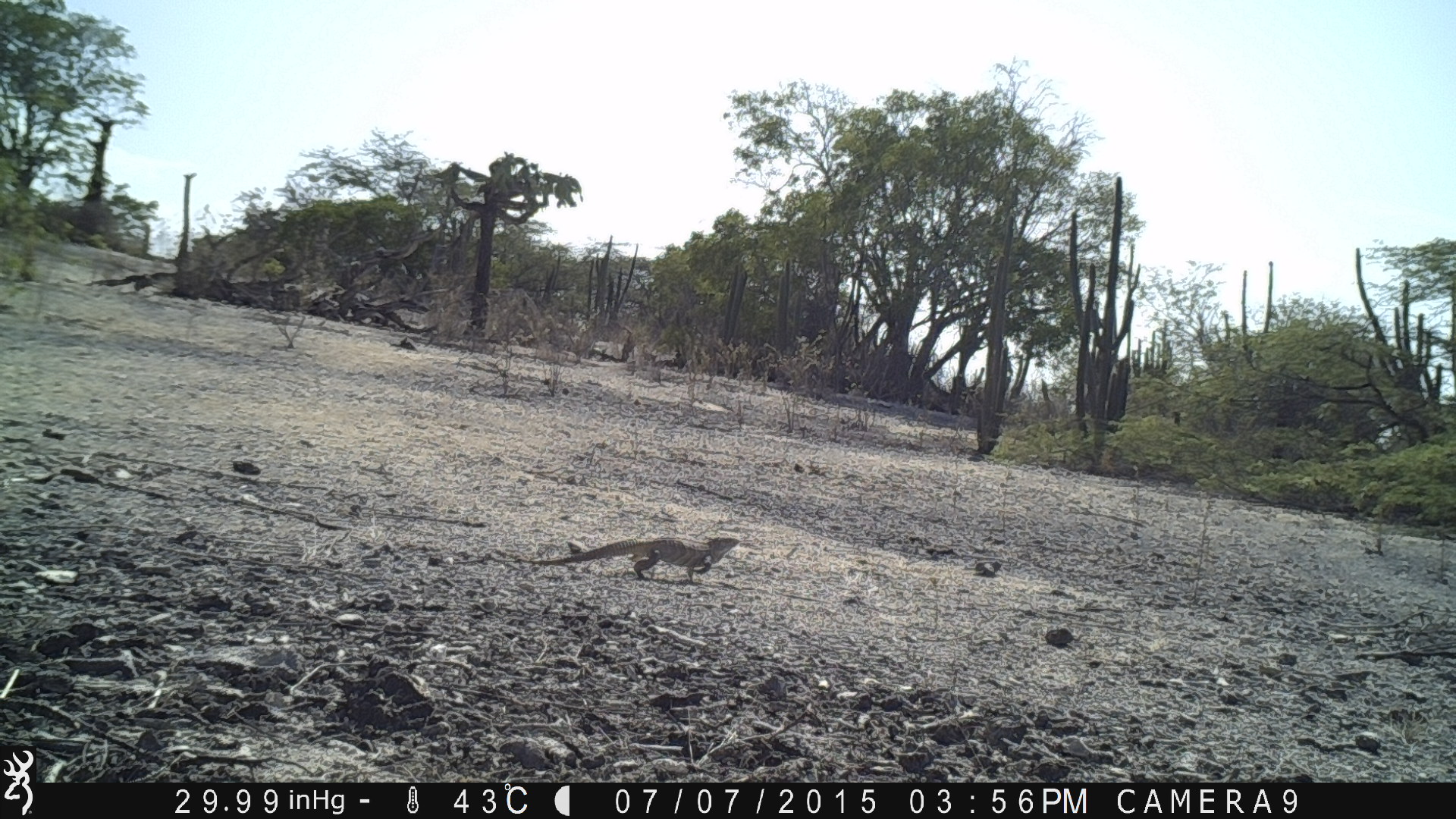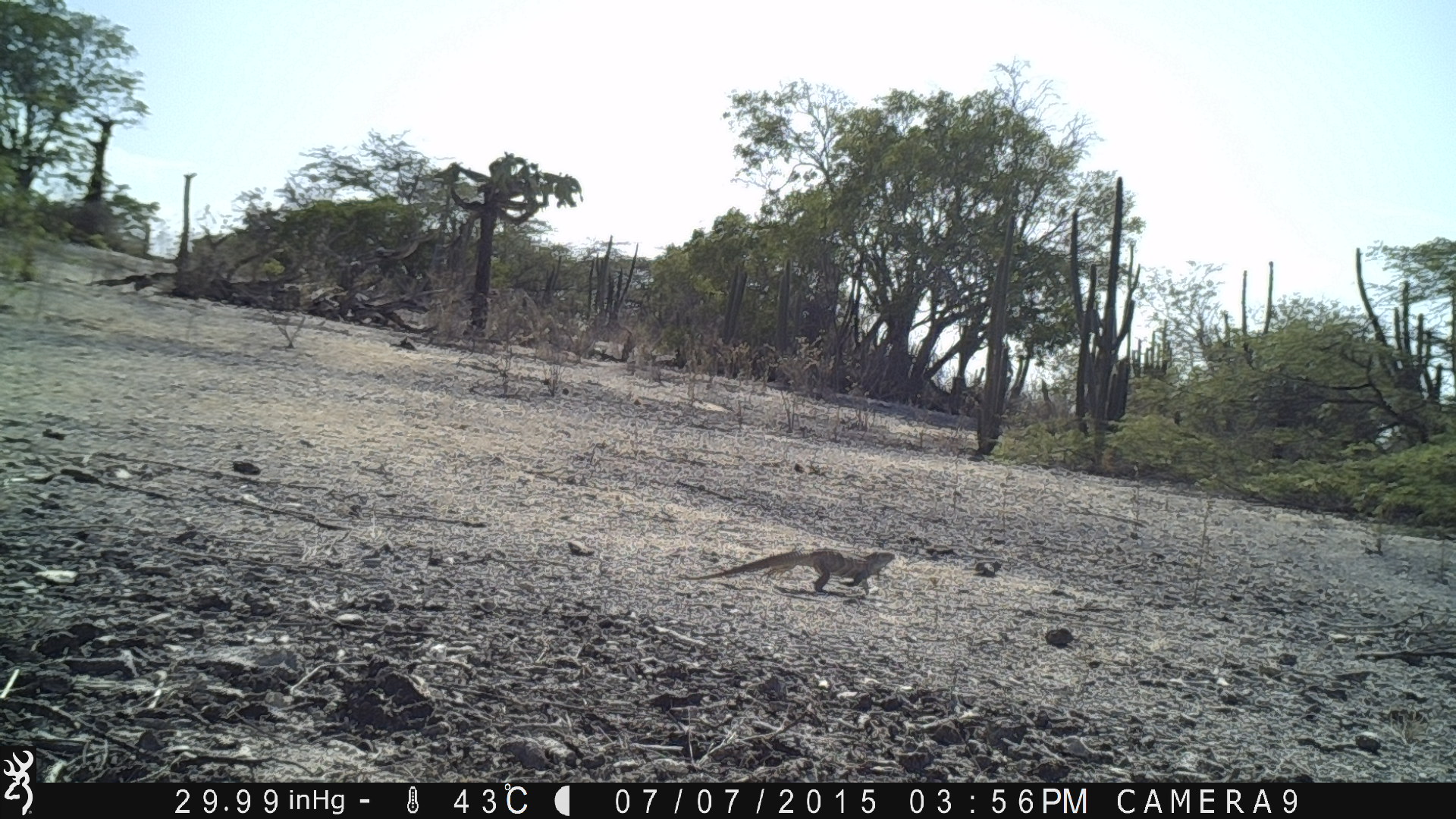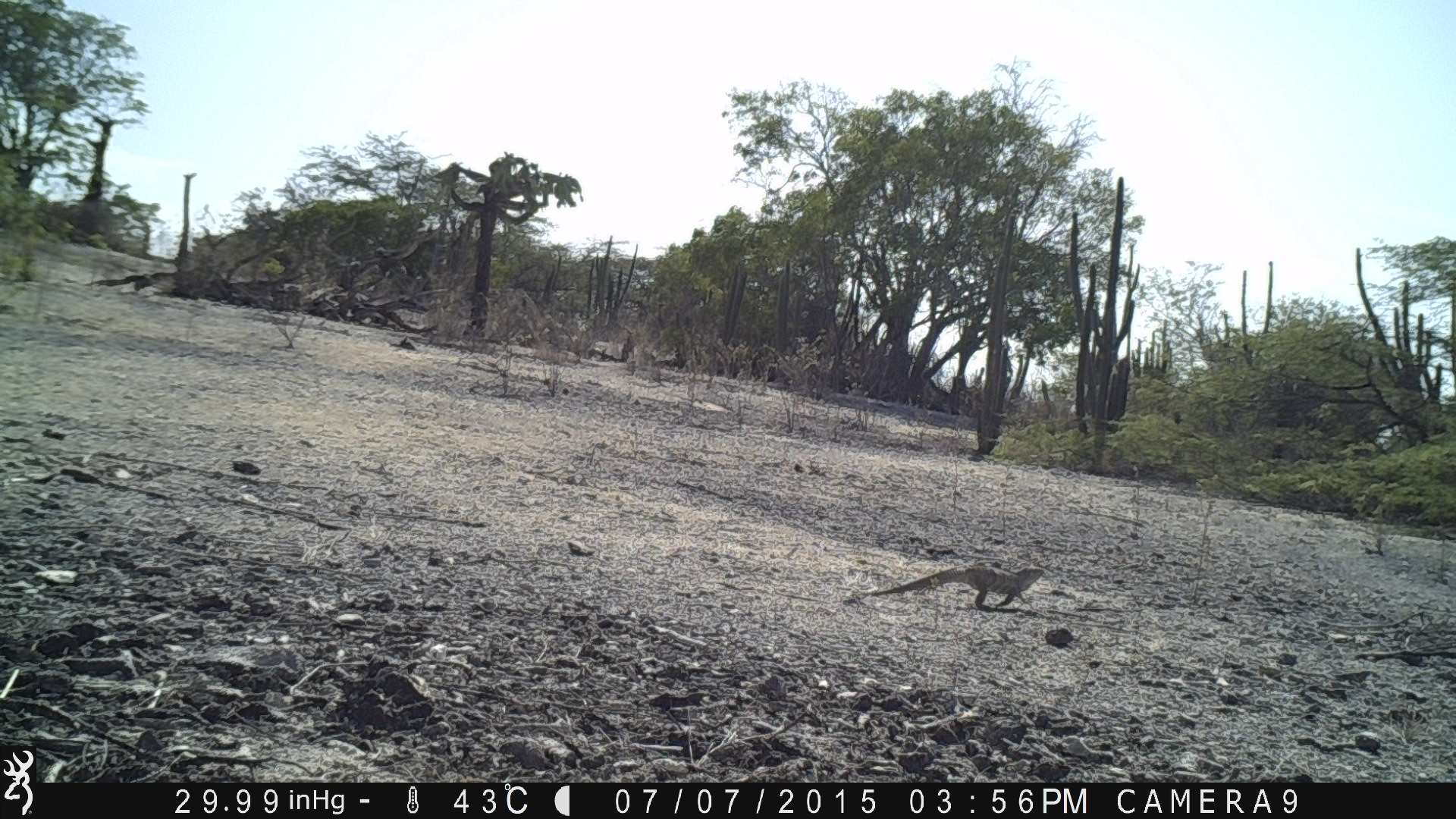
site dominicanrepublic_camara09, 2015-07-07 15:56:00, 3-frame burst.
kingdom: Animalia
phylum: Chordata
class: Reptilia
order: Squamata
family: Iguanidae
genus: Iguana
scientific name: Iguana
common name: typical iguanas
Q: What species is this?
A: Iguana (typical iguanas).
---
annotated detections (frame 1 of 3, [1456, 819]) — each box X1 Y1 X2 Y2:
iguana: 531 535 739 583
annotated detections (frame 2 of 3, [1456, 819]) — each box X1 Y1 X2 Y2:
iguana: 687 547 899 597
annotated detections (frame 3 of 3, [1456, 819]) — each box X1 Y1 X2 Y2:
iguana: 845 561 1047 614